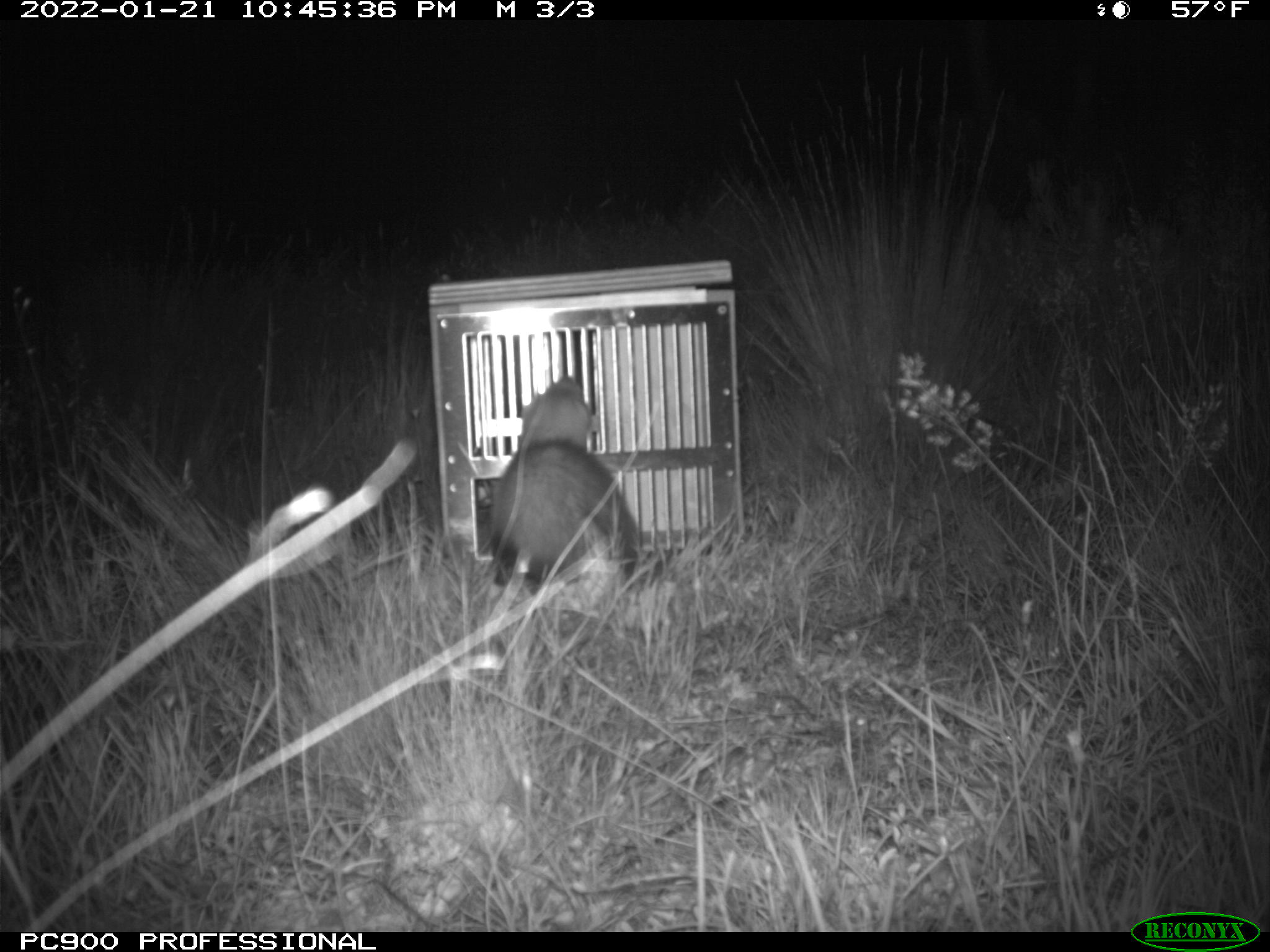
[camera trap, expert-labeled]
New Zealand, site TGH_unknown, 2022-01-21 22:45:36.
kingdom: Animalia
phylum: Chordata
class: Mammalia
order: Carnivora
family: Mustelidae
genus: Mustela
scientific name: Mustela furo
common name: ferret